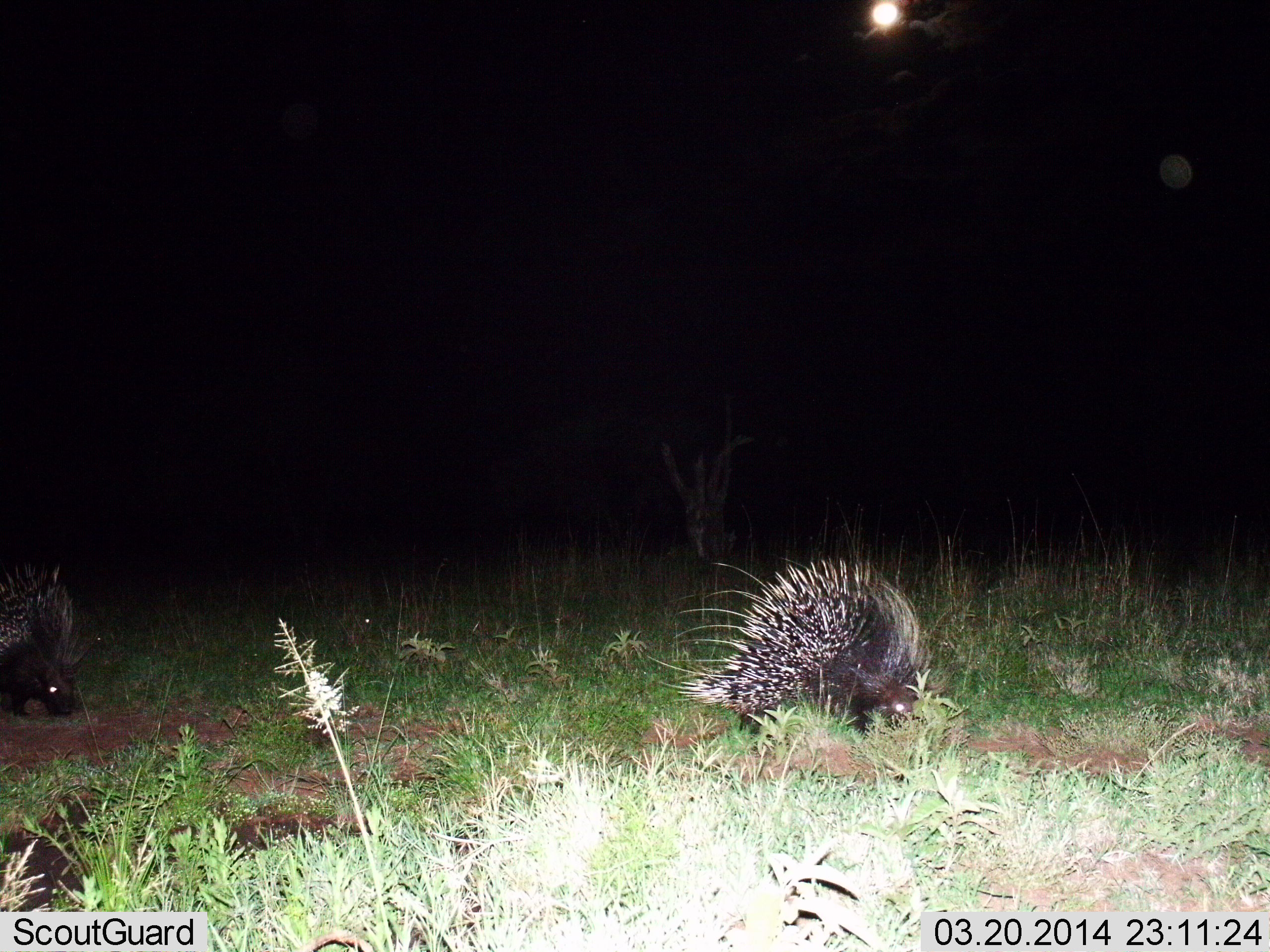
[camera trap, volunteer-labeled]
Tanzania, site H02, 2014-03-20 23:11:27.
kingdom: Animalia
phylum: Chordata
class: Mammalia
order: Rodentia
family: Hystricidae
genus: Hystrix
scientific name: Hystrix cristata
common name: crested porcupine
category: porcupine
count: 2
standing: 20%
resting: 0%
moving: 40%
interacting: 0%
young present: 0%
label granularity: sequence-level